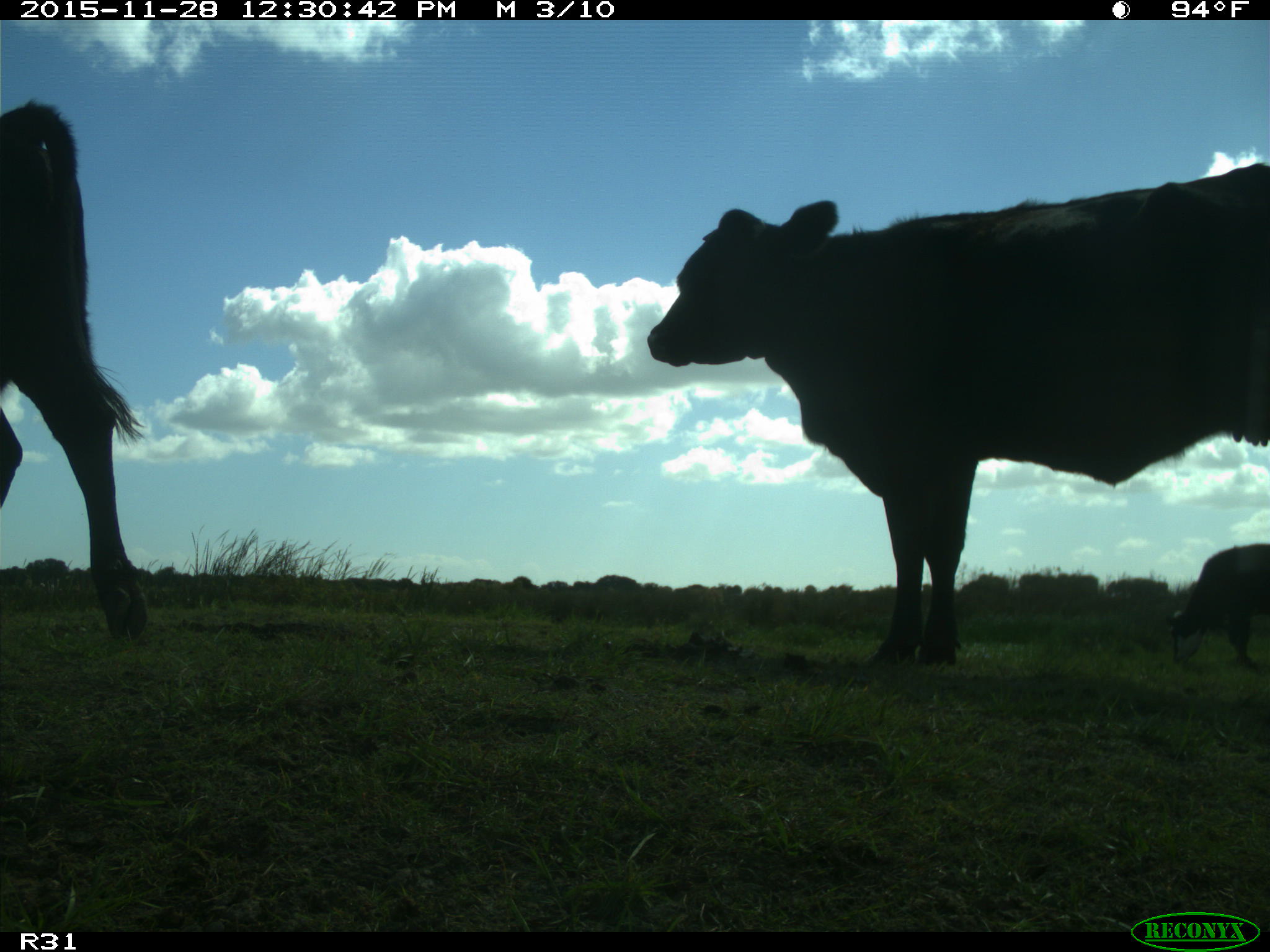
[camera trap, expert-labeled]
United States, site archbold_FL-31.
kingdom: Animalia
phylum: Chordata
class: Mammalia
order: Artiodactyla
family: Bovidae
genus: Bos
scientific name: Bos taurus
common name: domestic cow